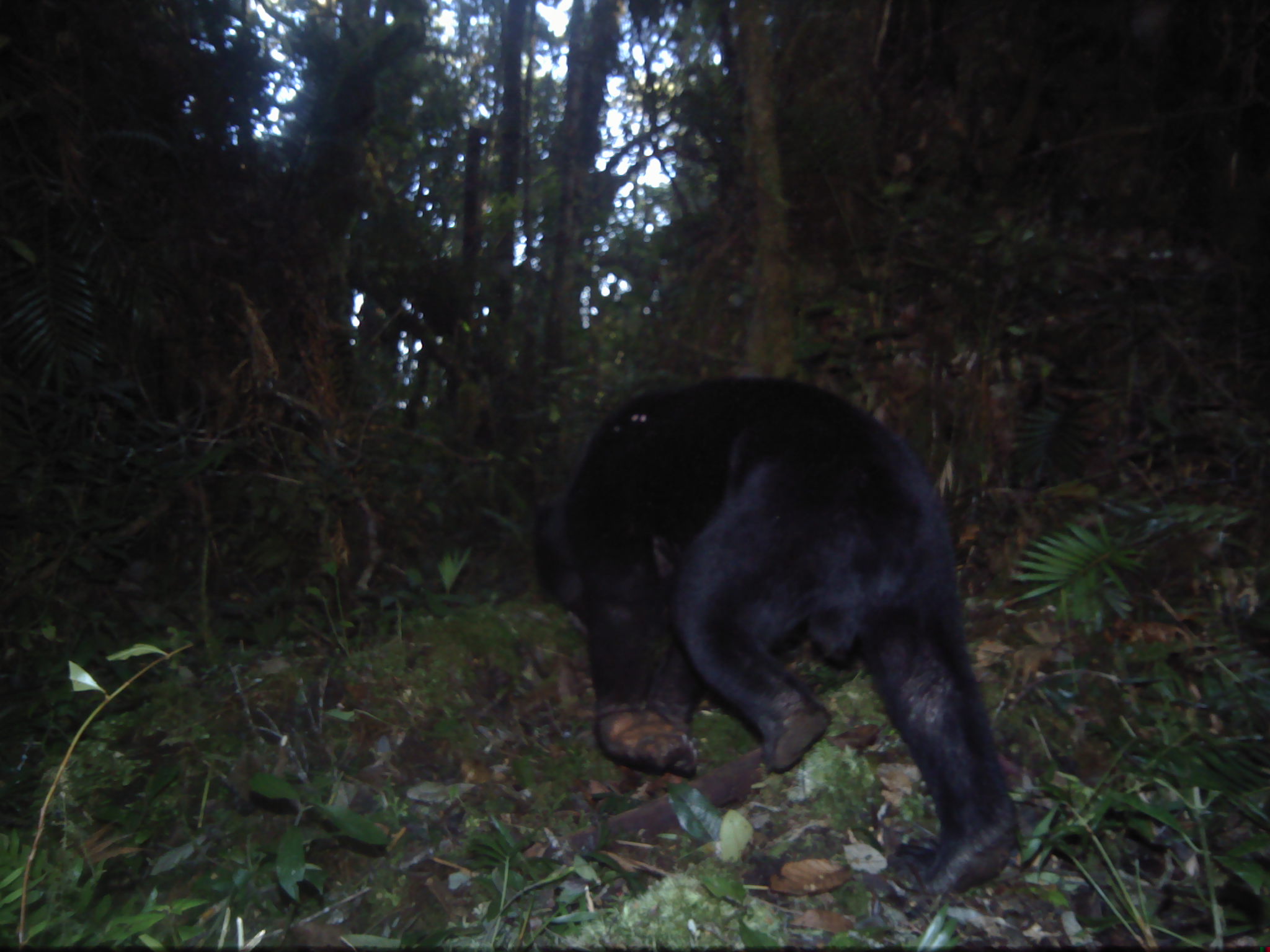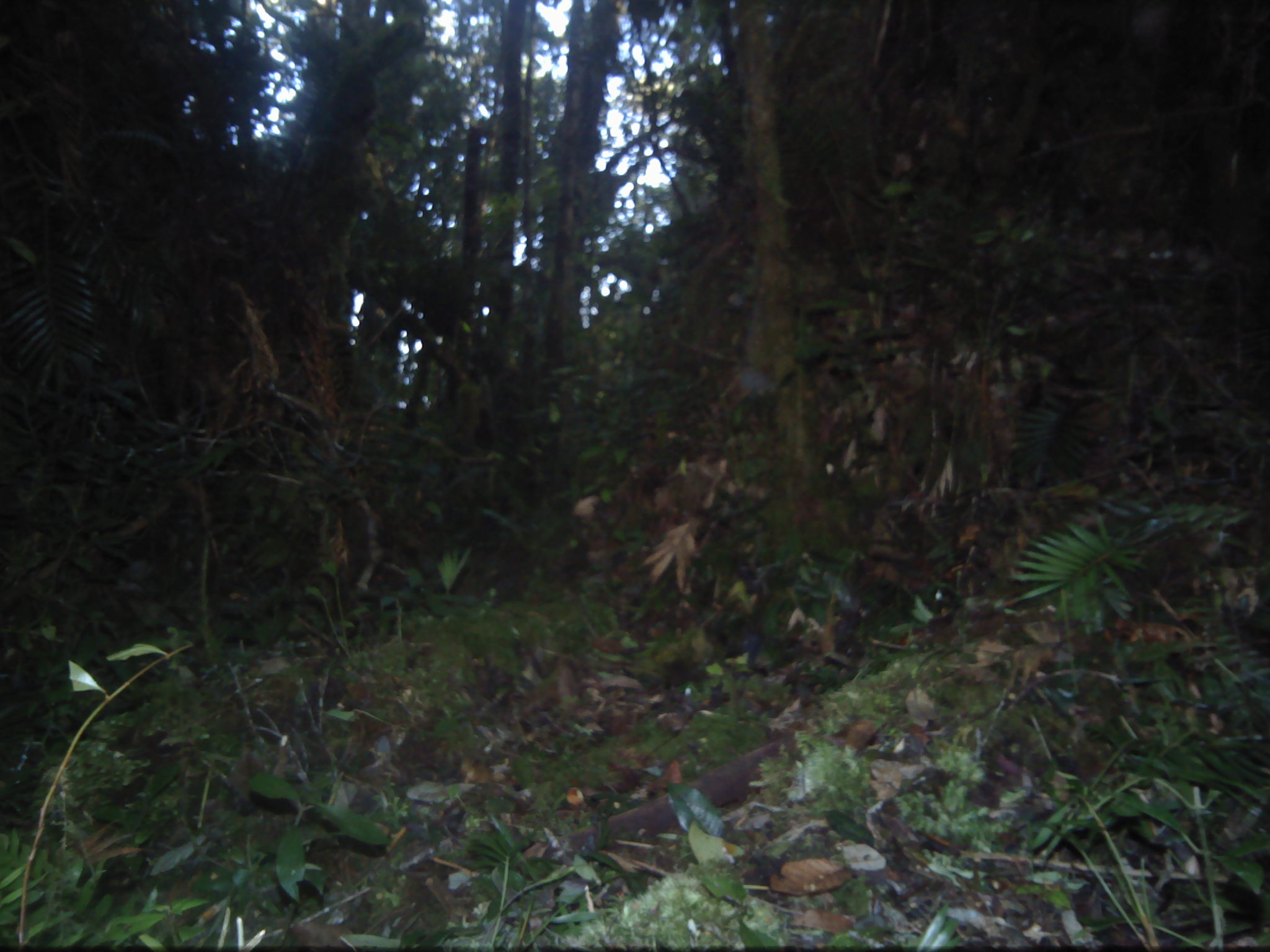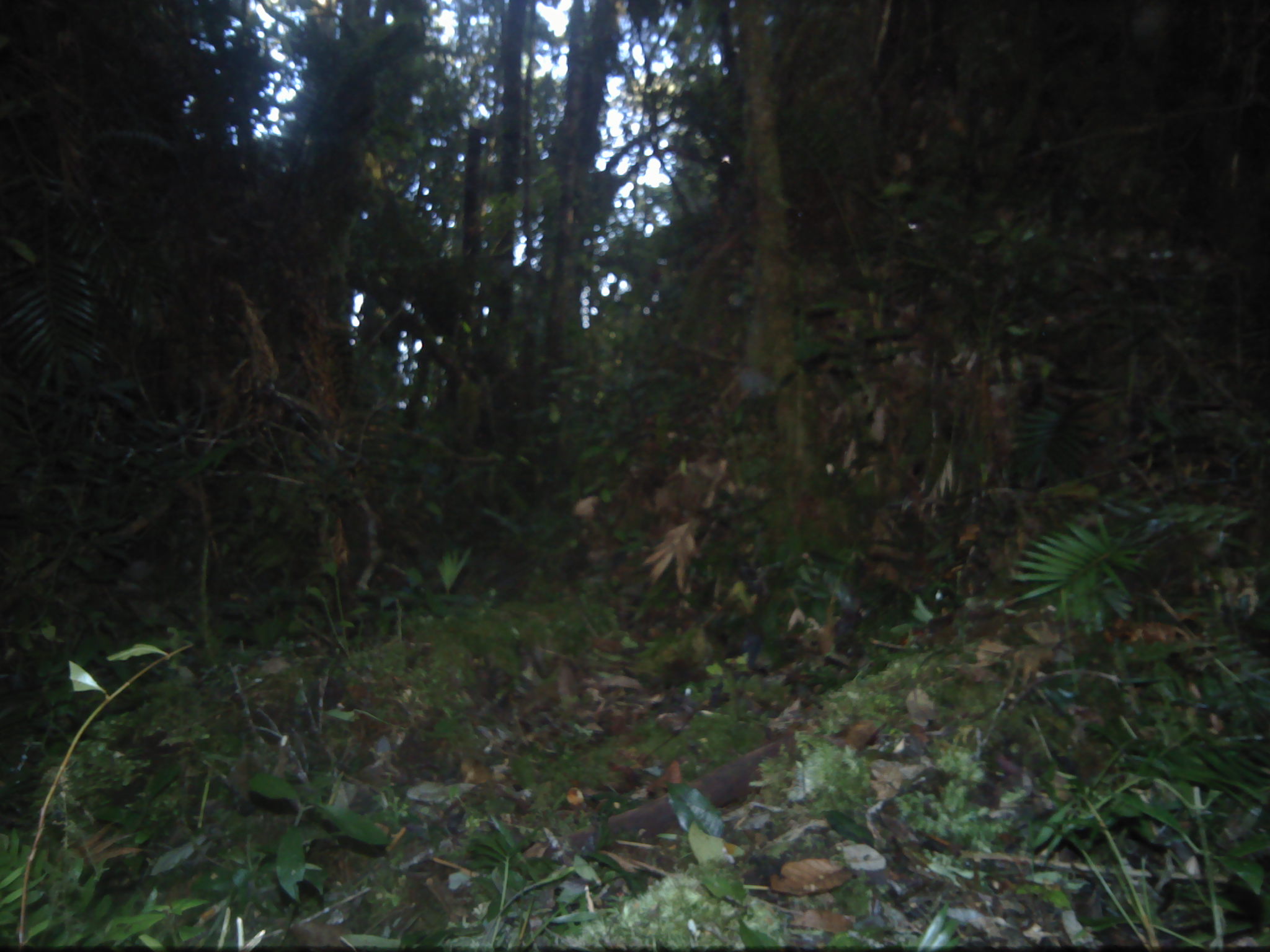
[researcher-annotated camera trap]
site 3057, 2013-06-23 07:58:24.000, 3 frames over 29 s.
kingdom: Animalia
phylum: Chordata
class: Mammalia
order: Carnivora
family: Ursidae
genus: Helarctos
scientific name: Helarctos malayanus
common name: sun bear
Helarctos malayanus (sun bear), count 1.